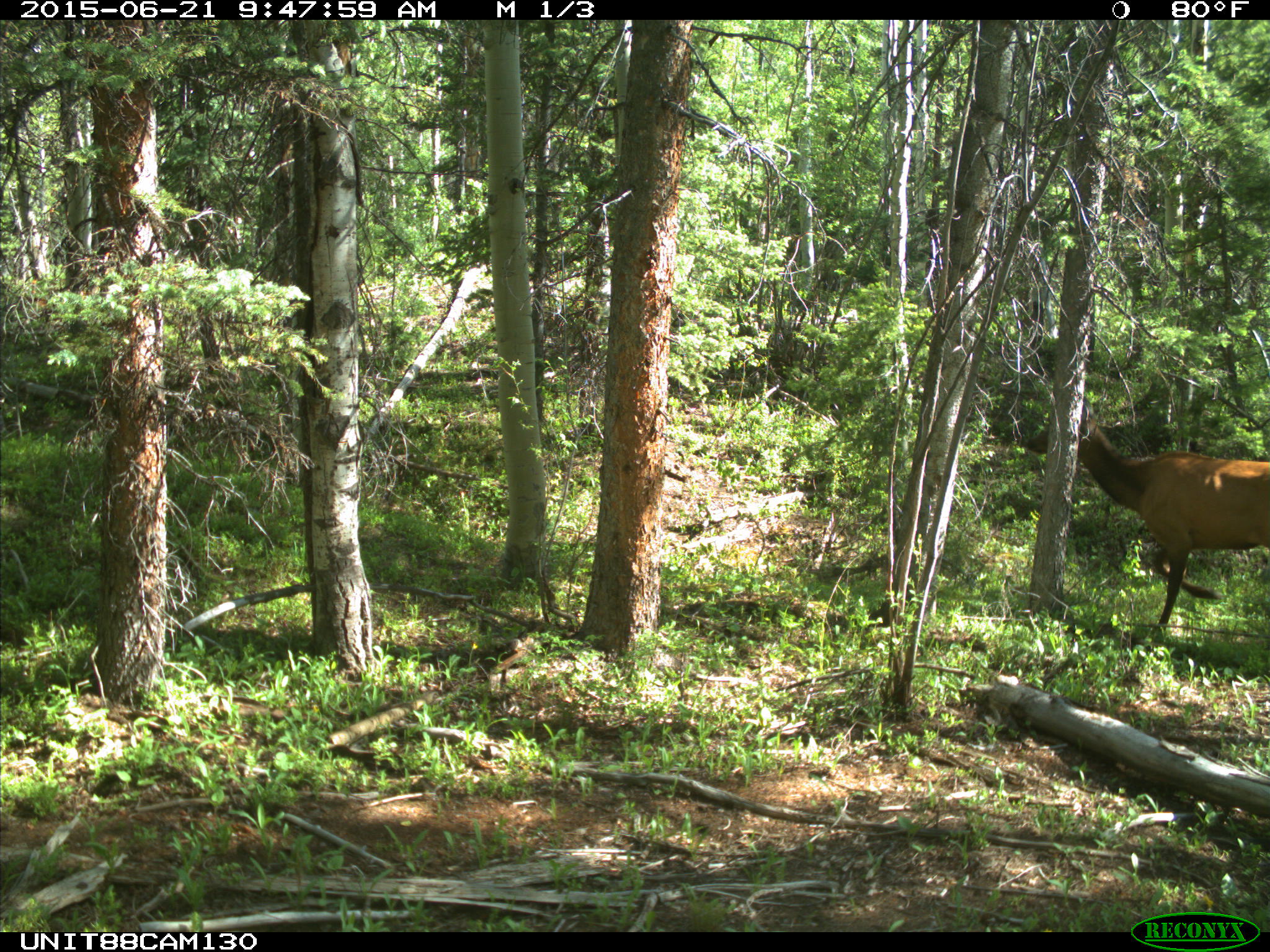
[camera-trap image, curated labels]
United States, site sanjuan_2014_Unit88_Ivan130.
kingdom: Animalia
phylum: Chordata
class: Mammalia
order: Artiodactyla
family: Cervidae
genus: Cervus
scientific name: Cervus elaphus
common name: red deer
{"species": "Cervus elaphus (red deer)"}